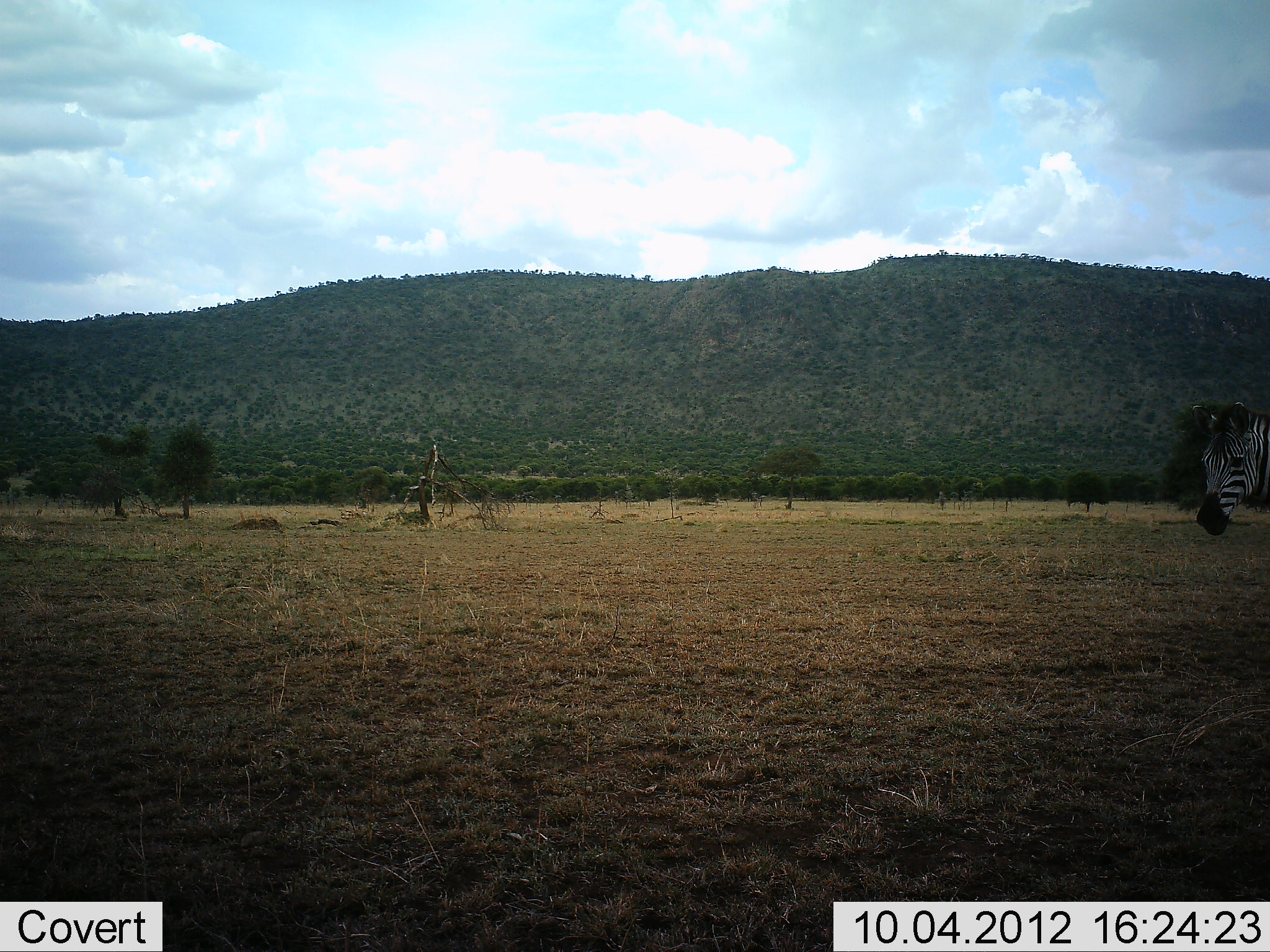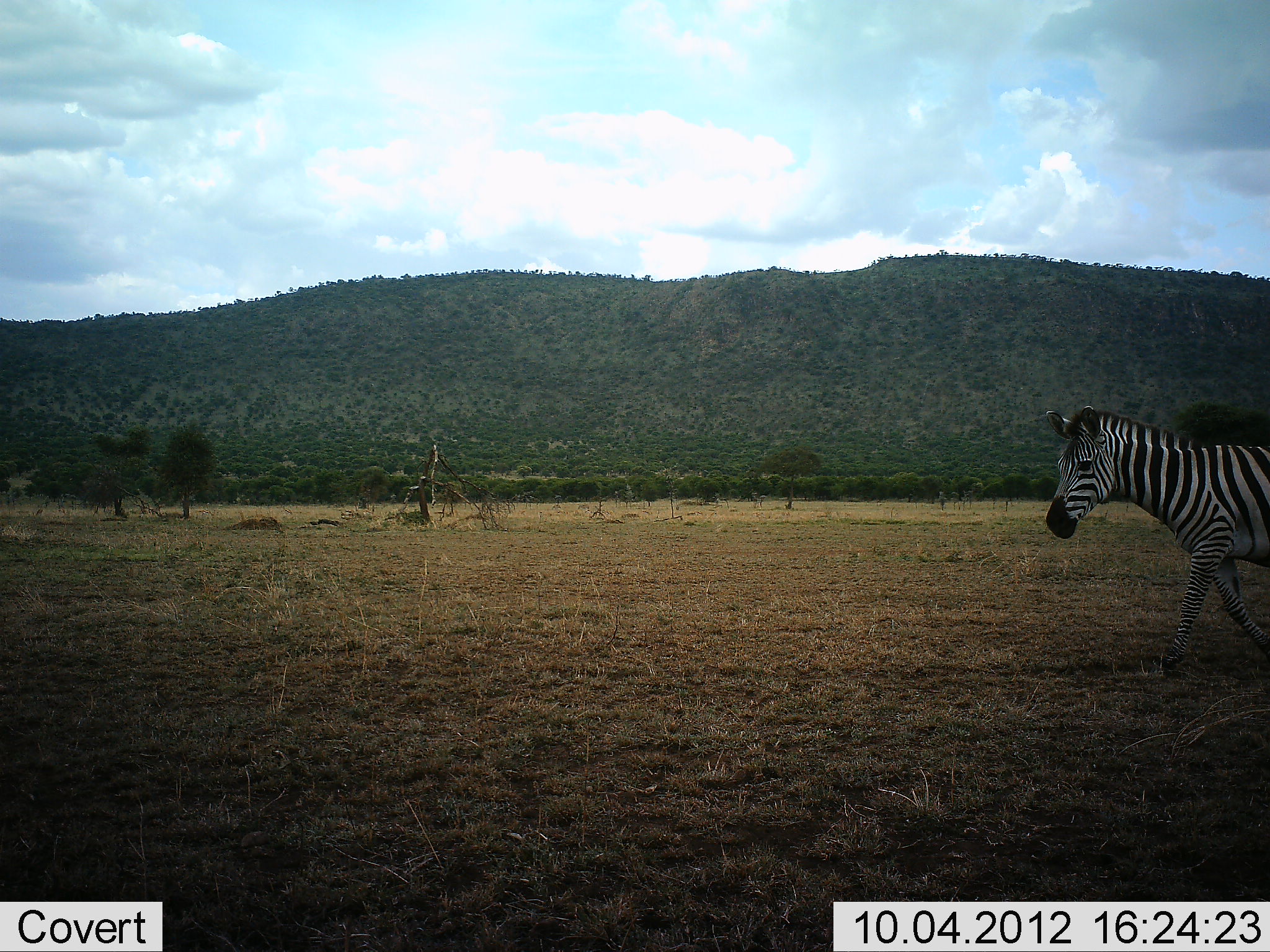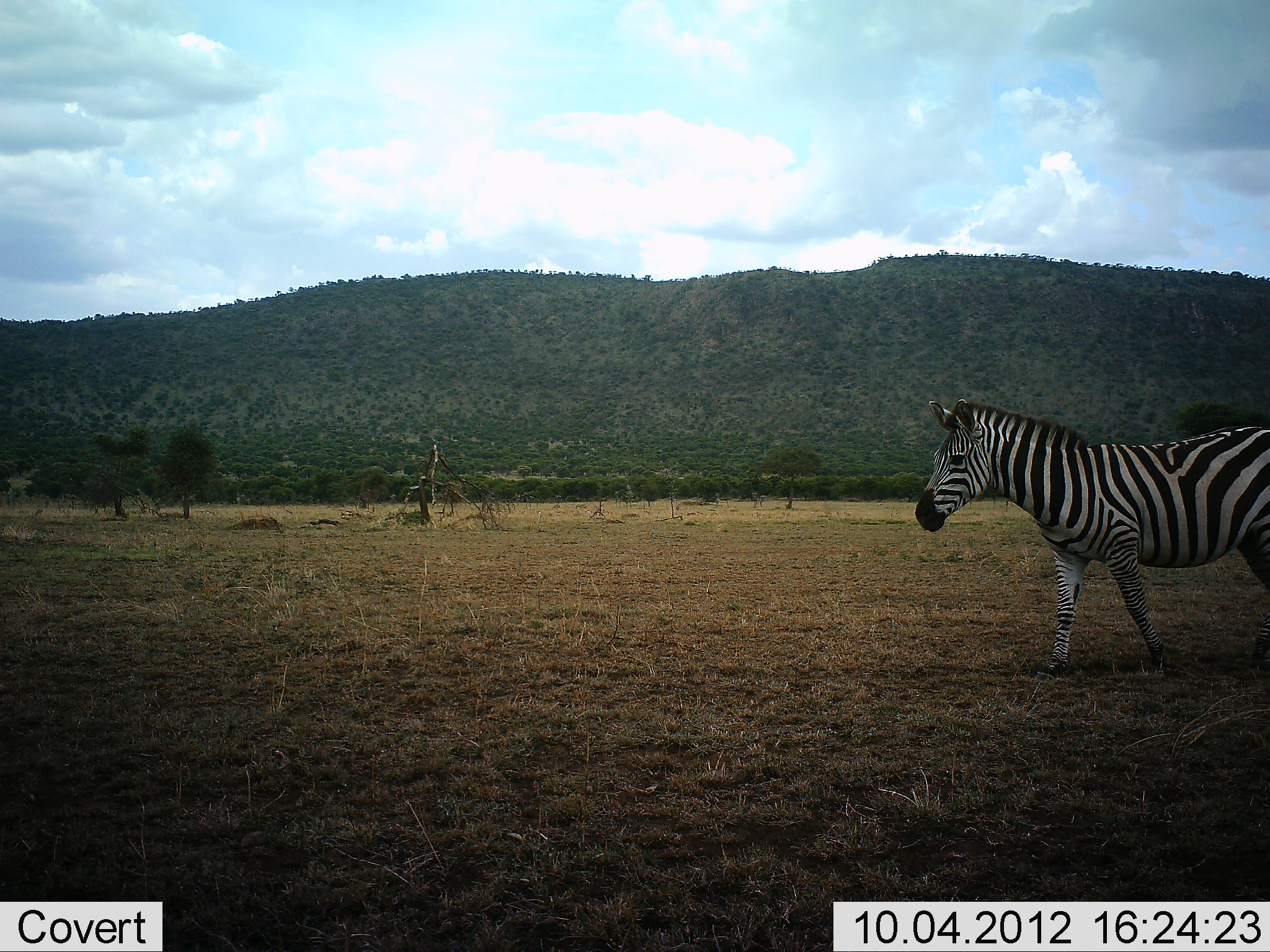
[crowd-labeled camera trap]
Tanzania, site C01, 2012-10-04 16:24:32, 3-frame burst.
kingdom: Animalia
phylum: Chordata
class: Mammalia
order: Perissodactyla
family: Equidae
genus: Equus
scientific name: Equus quagga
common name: plains zebra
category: zebra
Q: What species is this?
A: Zebra (plains zebra) (Equus quagga).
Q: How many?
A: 1.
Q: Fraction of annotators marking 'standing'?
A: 0%.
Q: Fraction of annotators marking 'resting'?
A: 0%.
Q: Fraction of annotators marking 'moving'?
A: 100%.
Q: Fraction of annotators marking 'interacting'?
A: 0%.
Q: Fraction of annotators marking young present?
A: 0%.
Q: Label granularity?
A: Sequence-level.